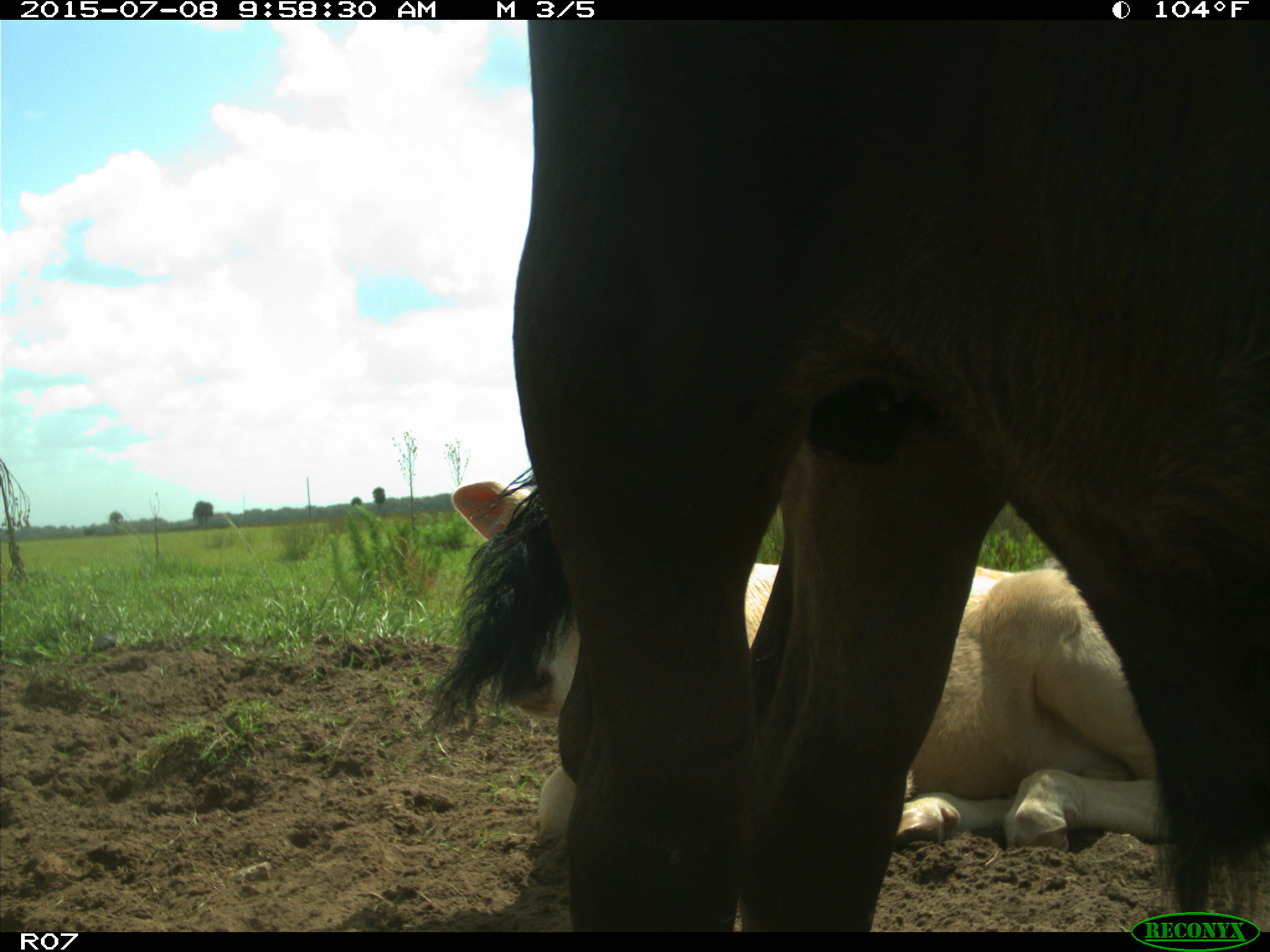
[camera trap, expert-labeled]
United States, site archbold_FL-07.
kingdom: Animalia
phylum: Chordata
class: Mammalia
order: Artiodactyla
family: Bovidae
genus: Bos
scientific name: Bos taurus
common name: domestic cow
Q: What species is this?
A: Bos taurus (domestic cow).